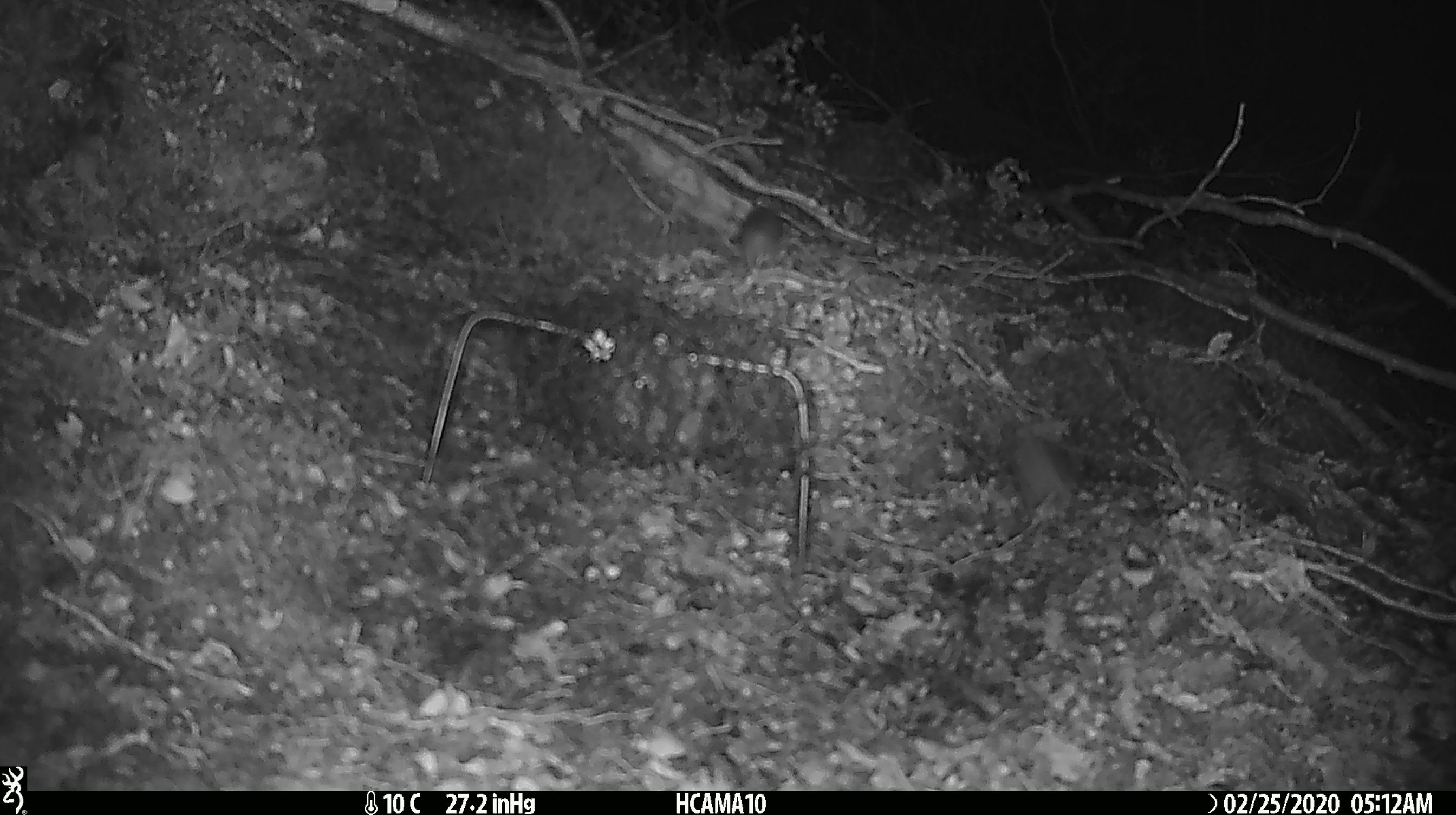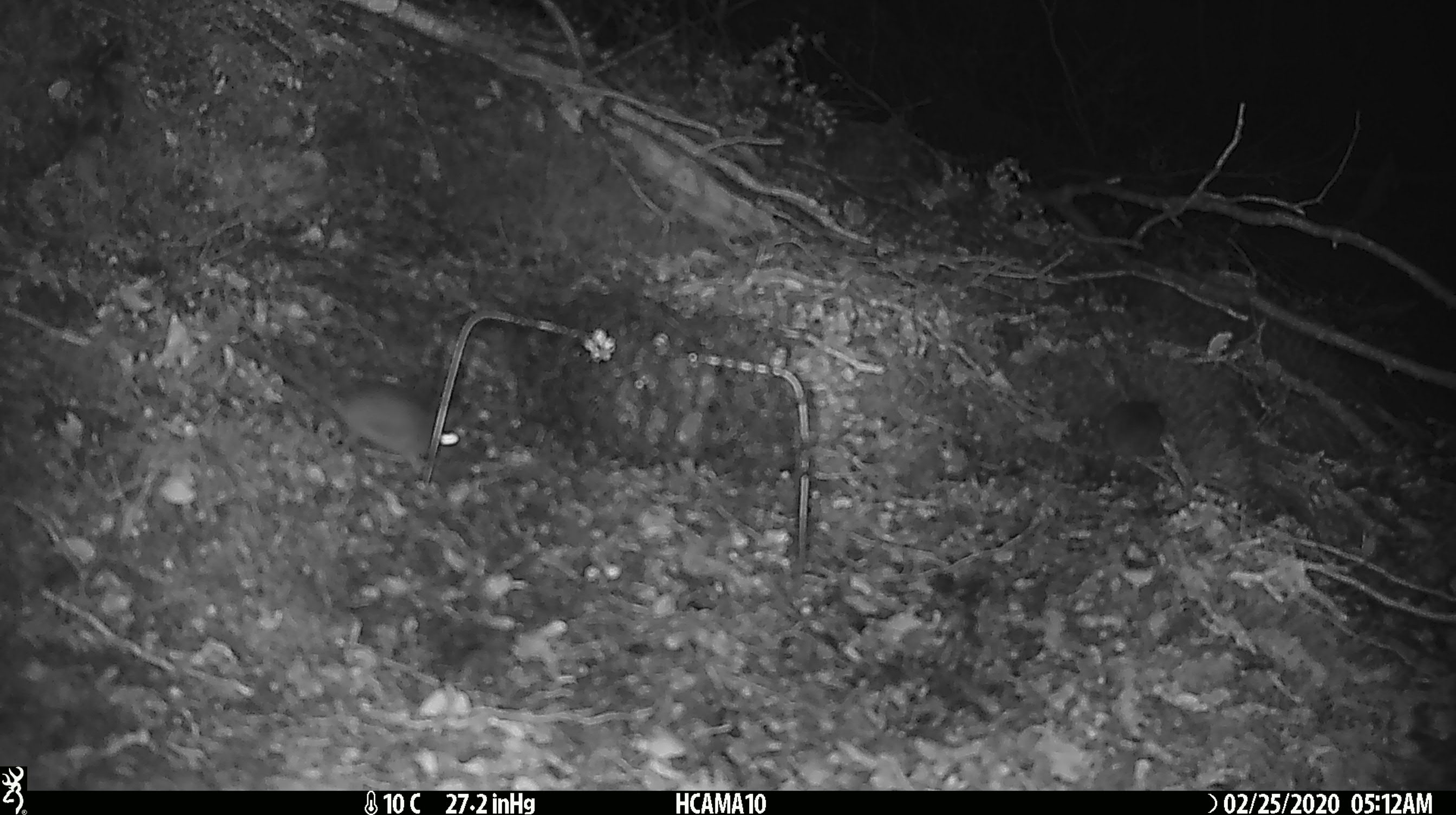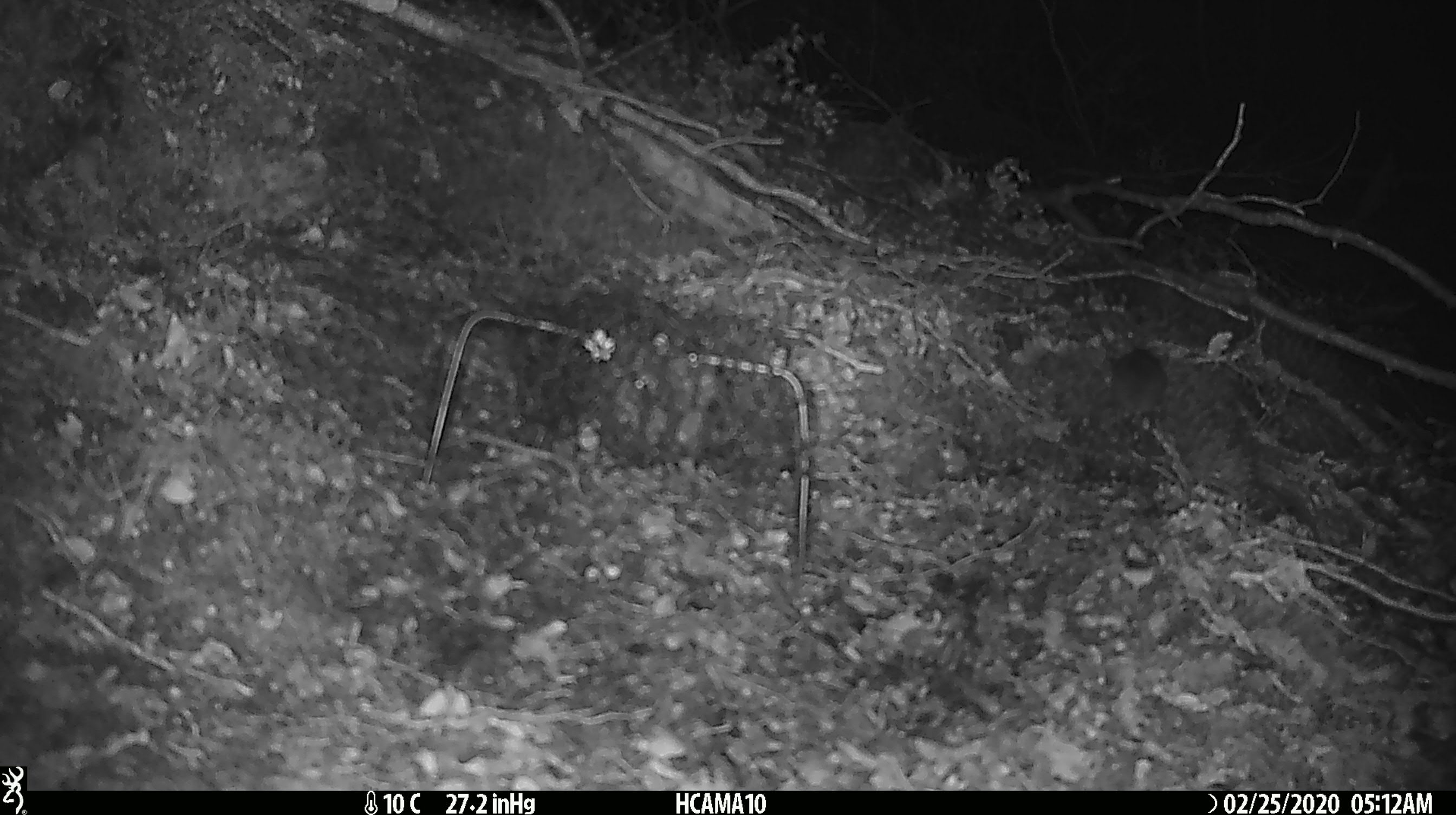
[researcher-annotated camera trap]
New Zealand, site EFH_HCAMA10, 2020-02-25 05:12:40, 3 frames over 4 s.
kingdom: Animalia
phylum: Chordata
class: Mammalia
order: Rodentia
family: Muridae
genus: Mus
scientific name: Mus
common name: mouse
Mouse (Mus).